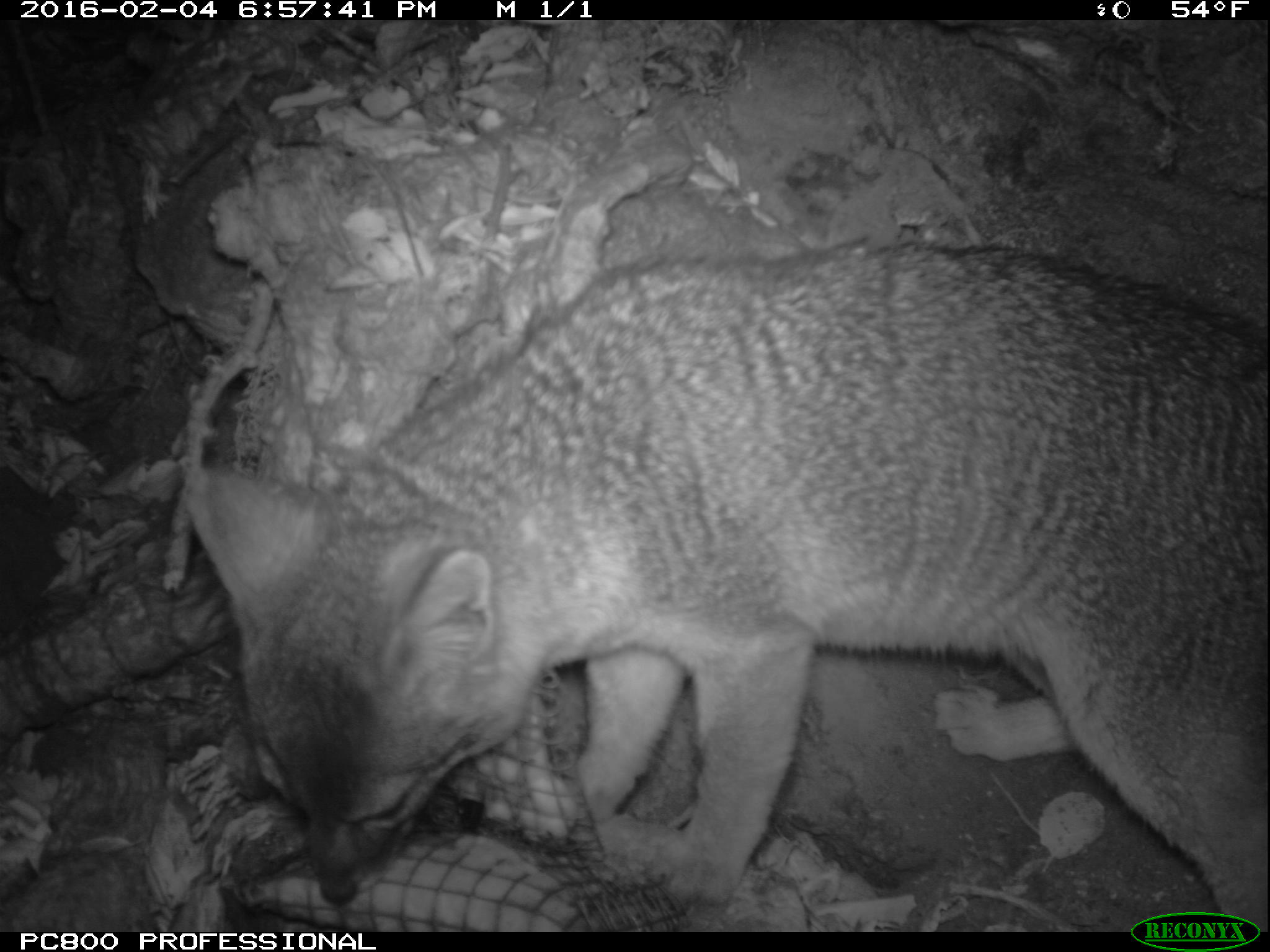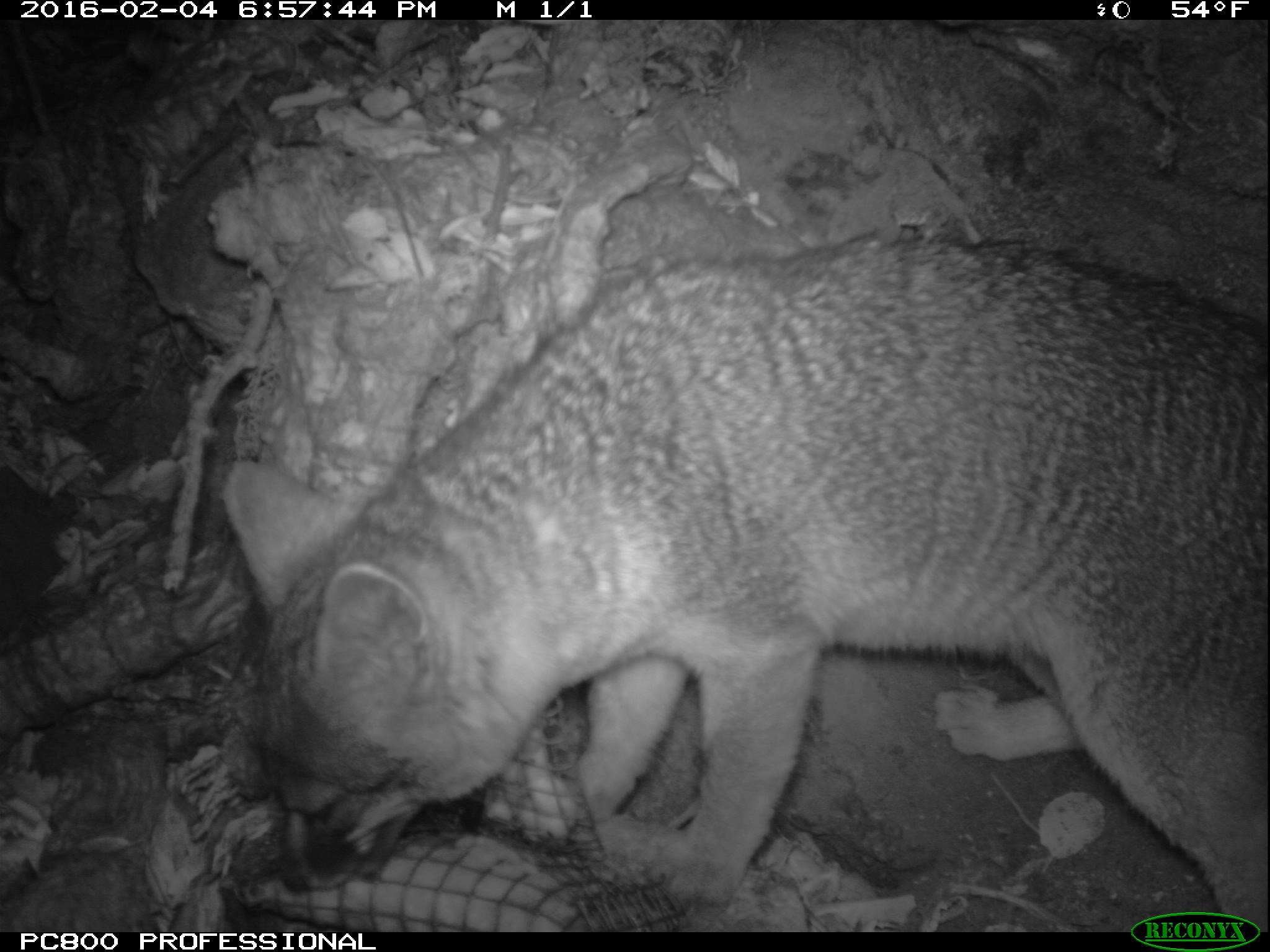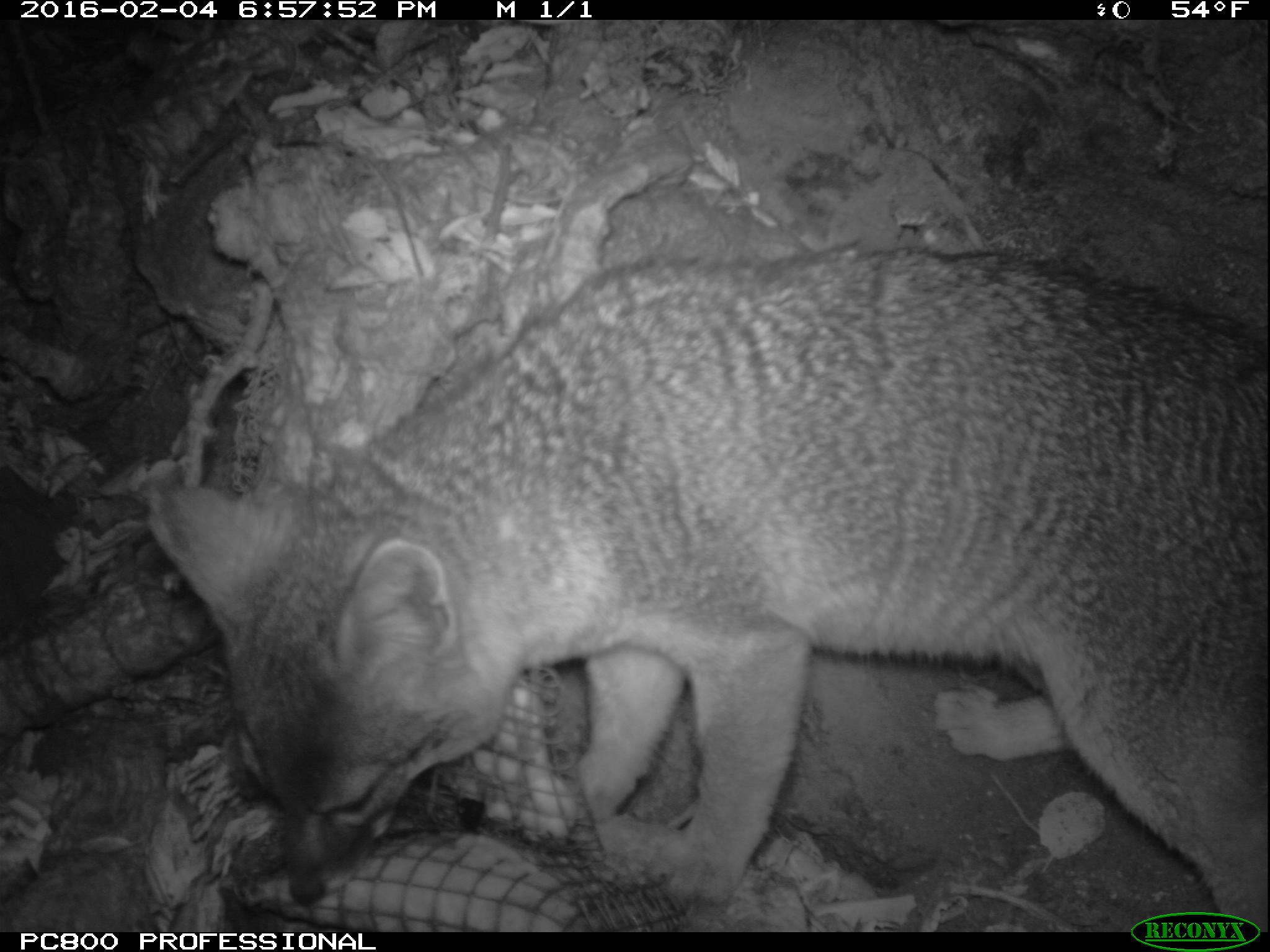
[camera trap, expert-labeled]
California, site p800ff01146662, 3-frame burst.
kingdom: Animalia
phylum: Chordata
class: Mammalia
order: Carnivora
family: Canidae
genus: Urocyon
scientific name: Urocyon littoralis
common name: island fox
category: fox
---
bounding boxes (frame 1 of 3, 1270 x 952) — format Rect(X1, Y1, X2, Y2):
fox: Rect(184, 242, 1269, 933)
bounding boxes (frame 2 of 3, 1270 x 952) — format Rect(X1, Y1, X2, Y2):
fox: Rect(223, 233, 1267, 932)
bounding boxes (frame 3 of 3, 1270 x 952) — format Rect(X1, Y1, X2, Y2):
fox: Rect(159, 239, 1268, 932)